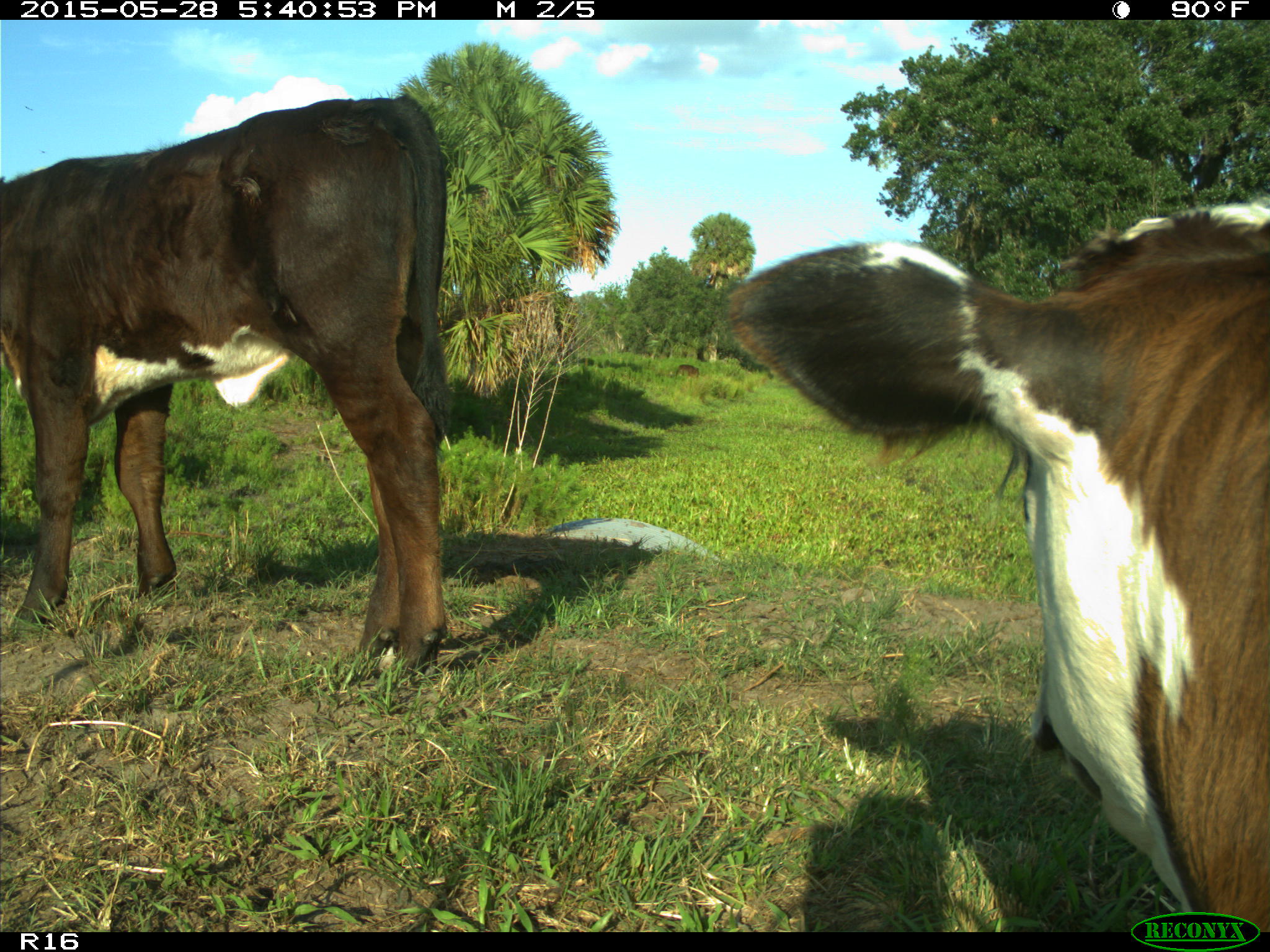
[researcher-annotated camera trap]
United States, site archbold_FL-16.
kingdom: Animalia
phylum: Chordata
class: Mammalia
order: Artiodactyla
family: Bovidae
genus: Bos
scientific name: Bos taurus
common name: domestic cow